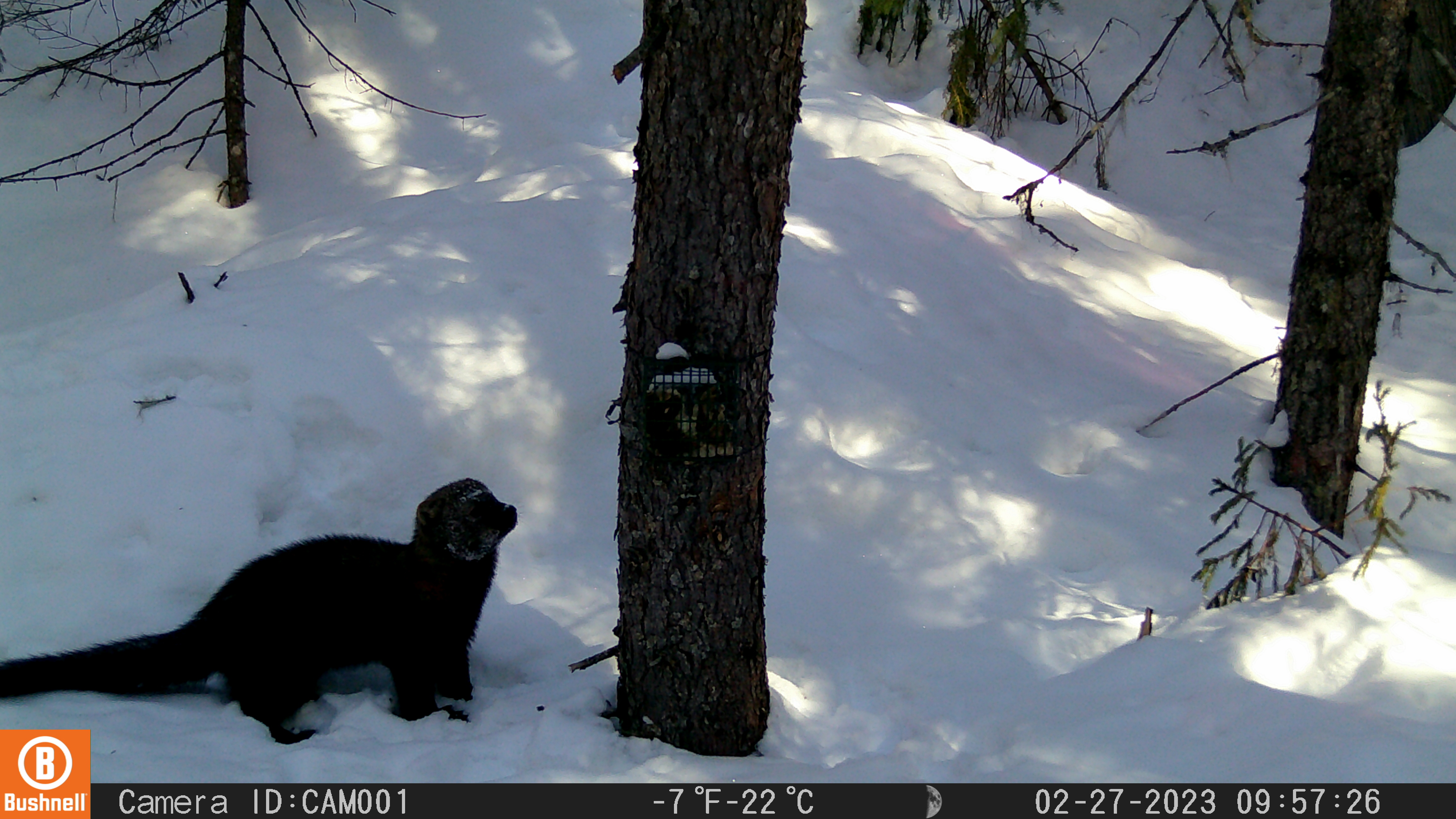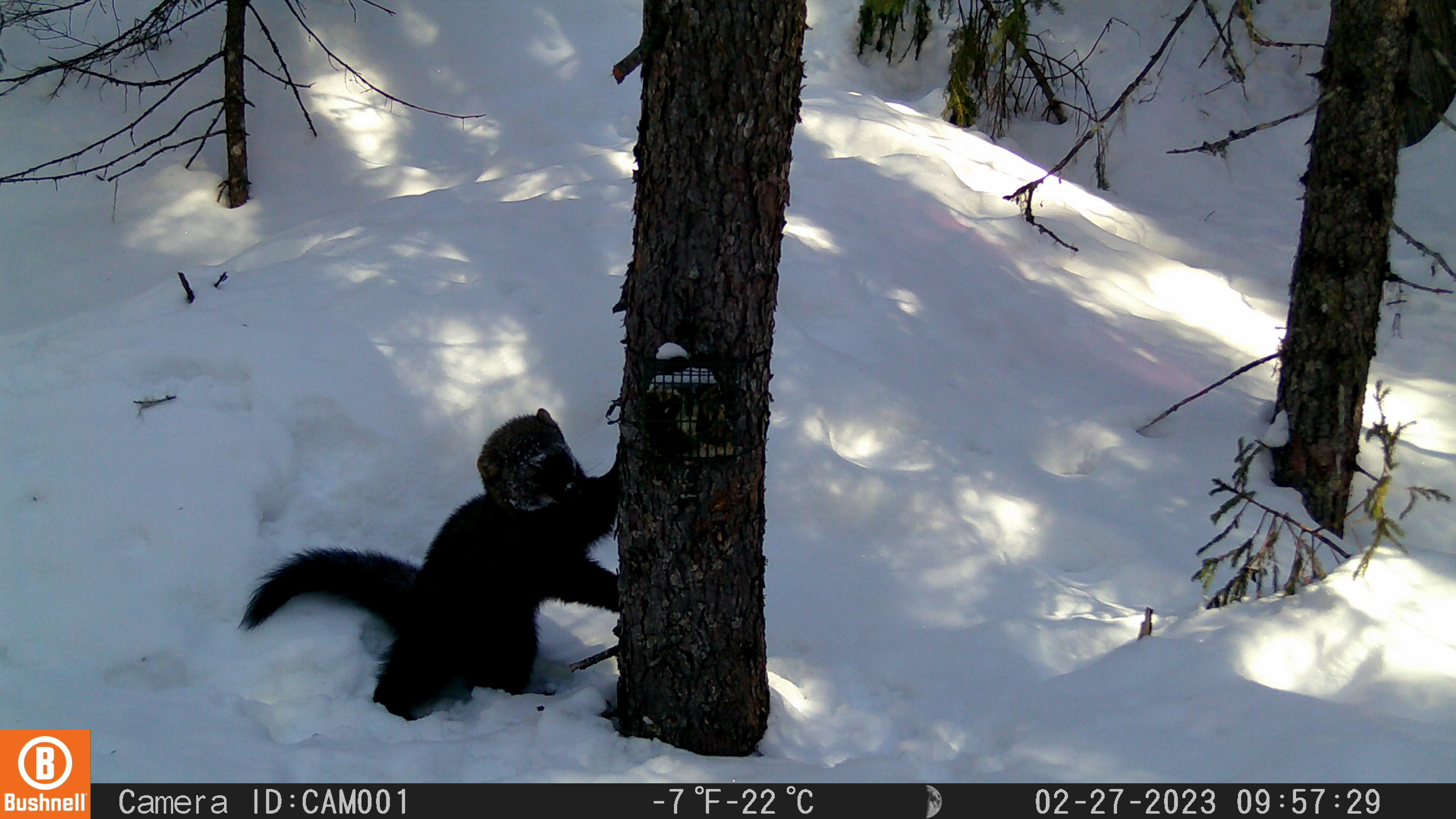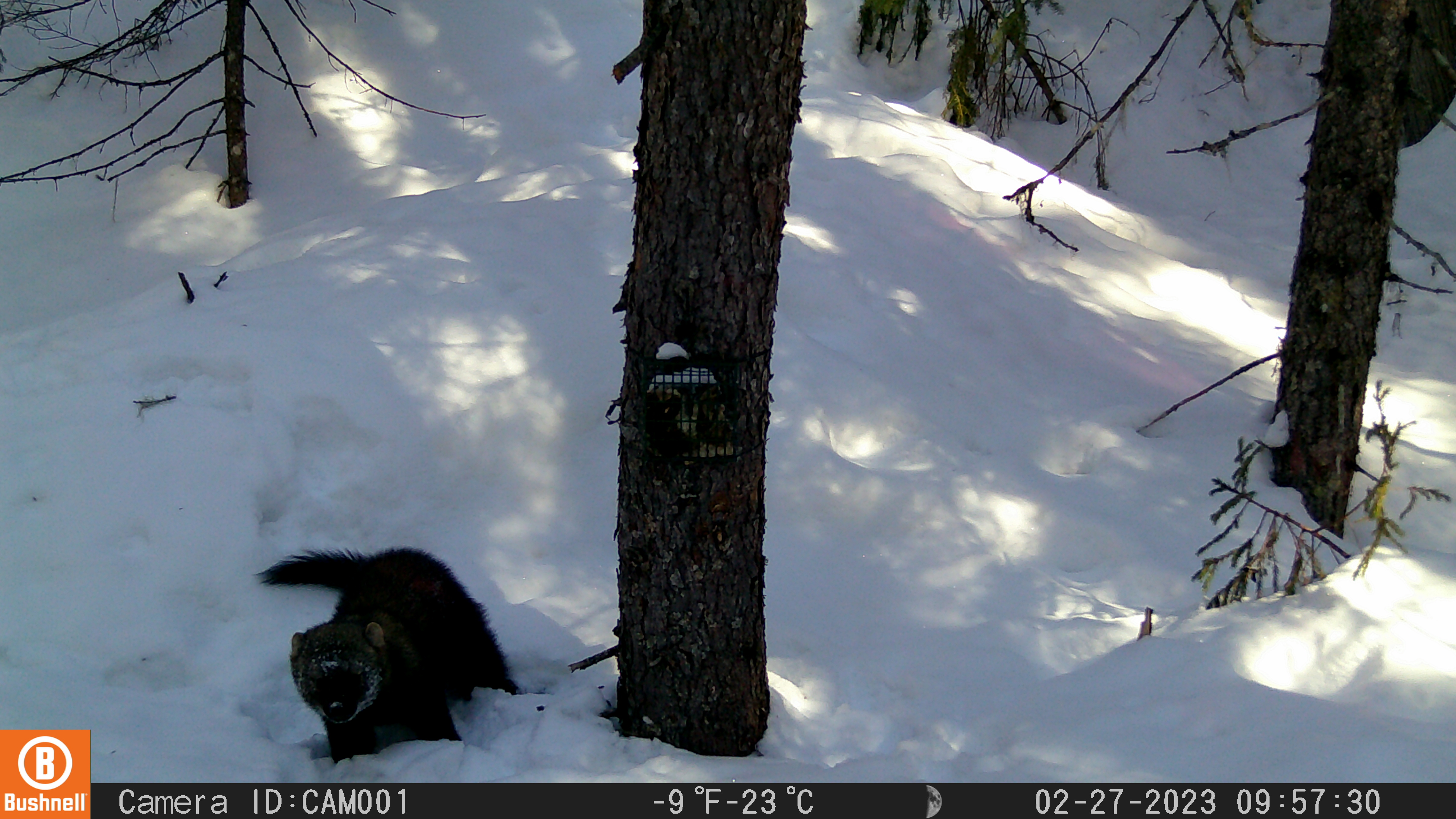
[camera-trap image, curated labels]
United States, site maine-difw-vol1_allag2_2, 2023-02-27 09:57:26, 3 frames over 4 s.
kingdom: Animalia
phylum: Chordata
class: Mammalia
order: Carnivora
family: Mustelidae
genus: Pekania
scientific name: Pekania pennanti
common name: fisher